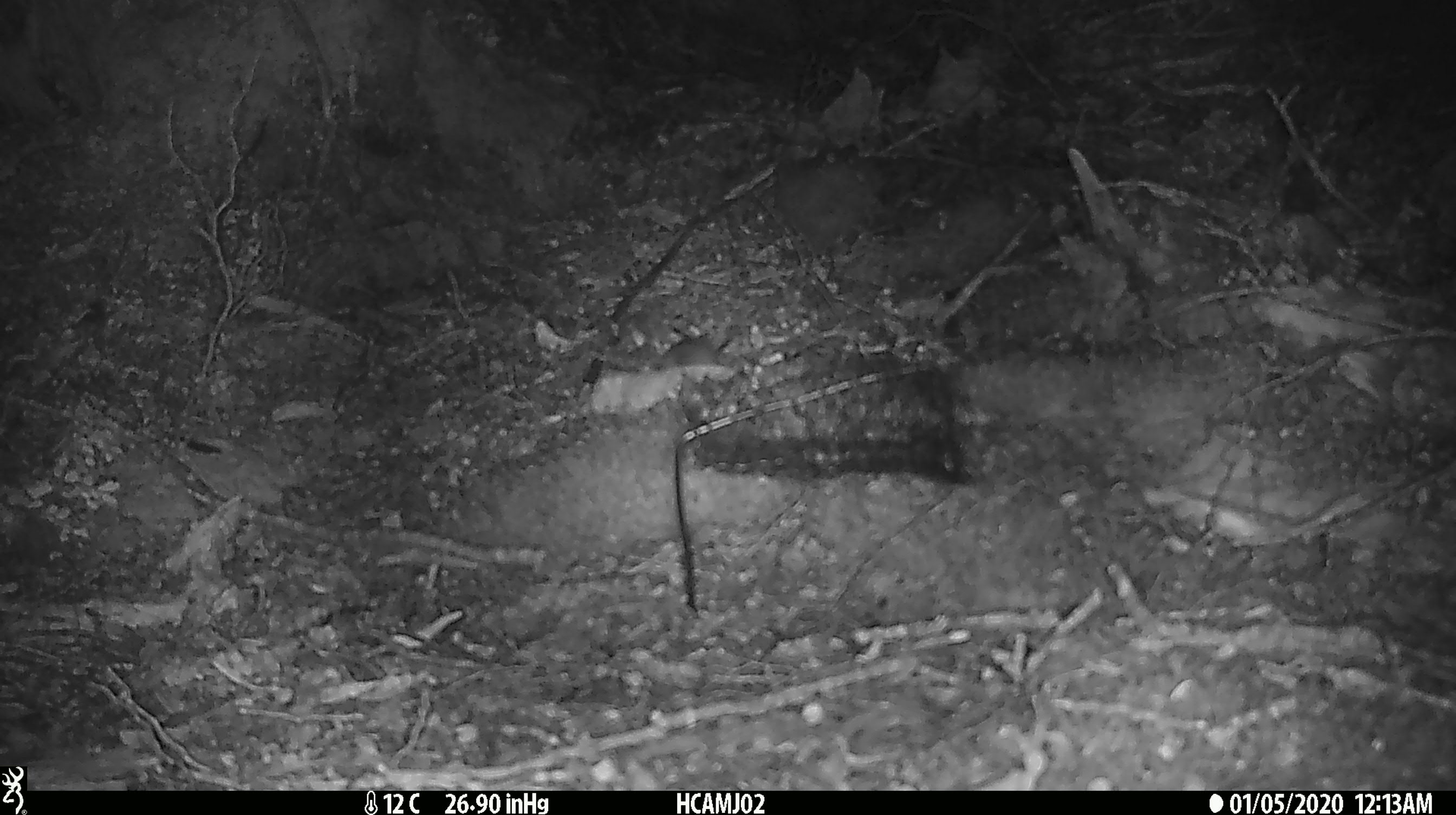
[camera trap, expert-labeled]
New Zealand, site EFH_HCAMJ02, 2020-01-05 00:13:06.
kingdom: Animalia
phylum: Chordata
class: Mammalia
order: Rodentia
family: Muridae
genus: Mus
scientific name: Mus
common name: mouse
Mouse (Mus).